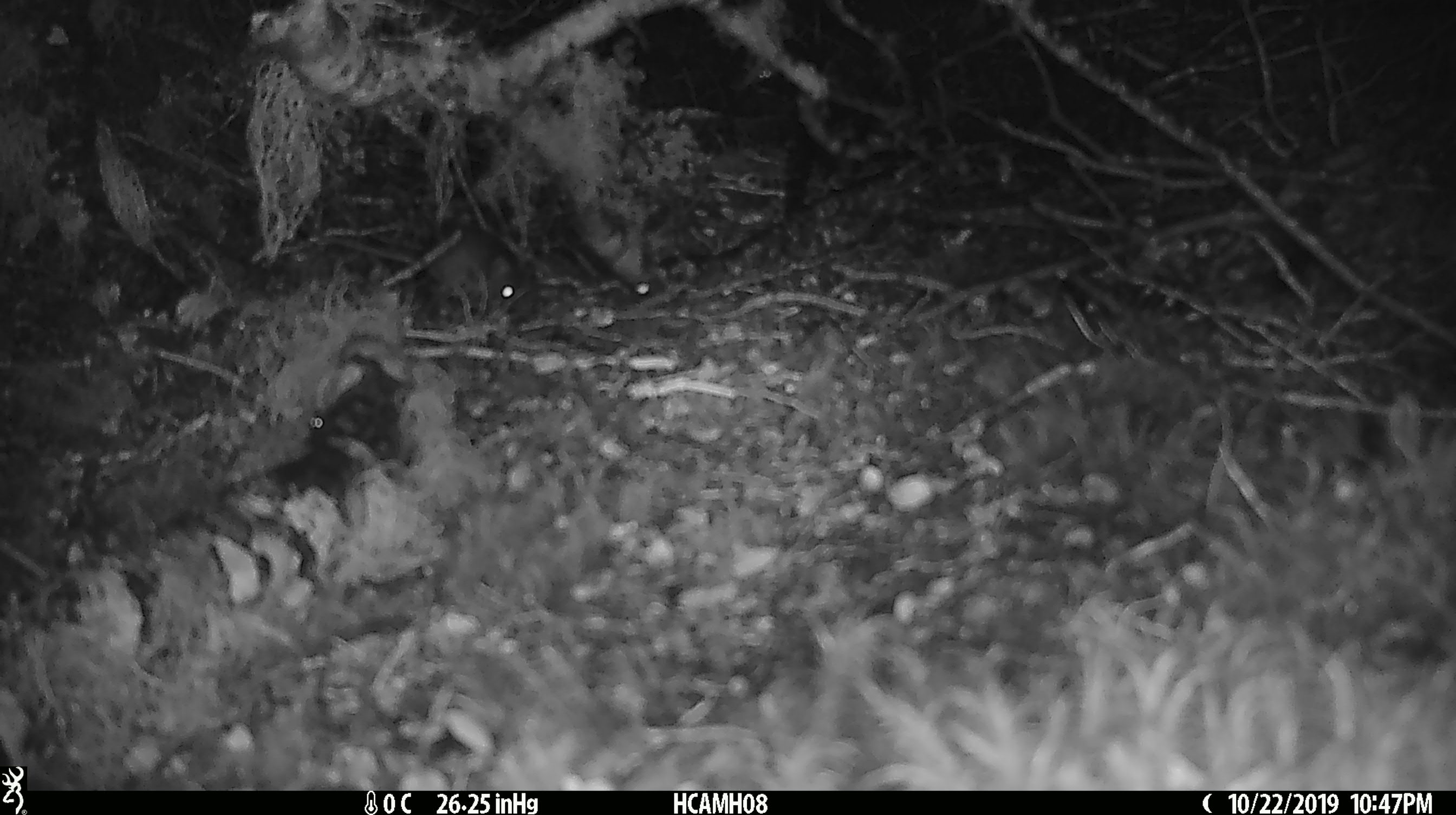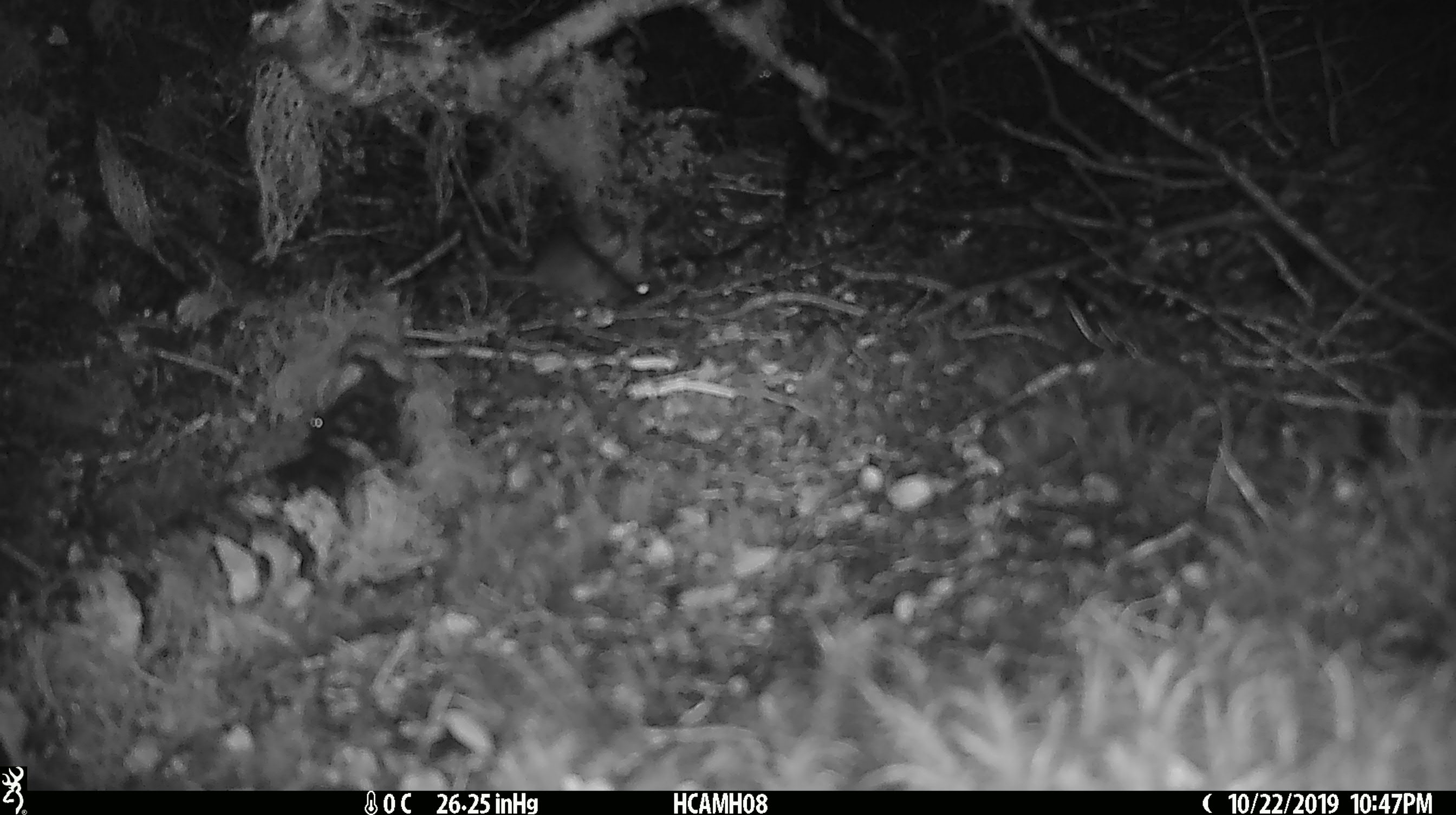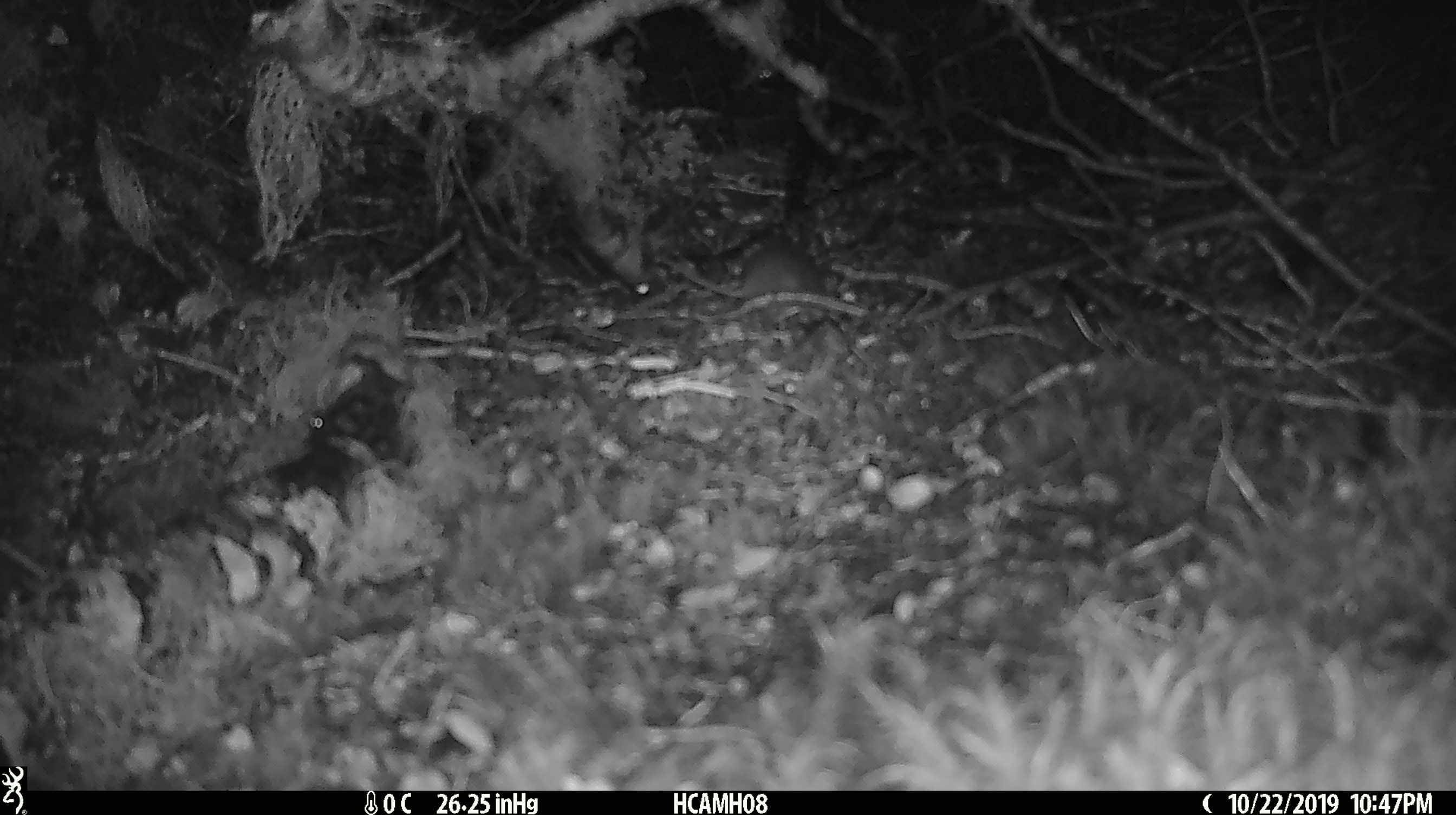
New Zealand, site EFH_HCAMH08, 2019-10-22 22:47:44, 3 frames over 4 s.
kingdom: Animalia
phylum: Chordata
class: Mammalia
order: Rodentia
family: Muridae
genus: Mus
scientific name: Mus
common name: mouse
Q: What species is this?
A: Mouse (Mus).